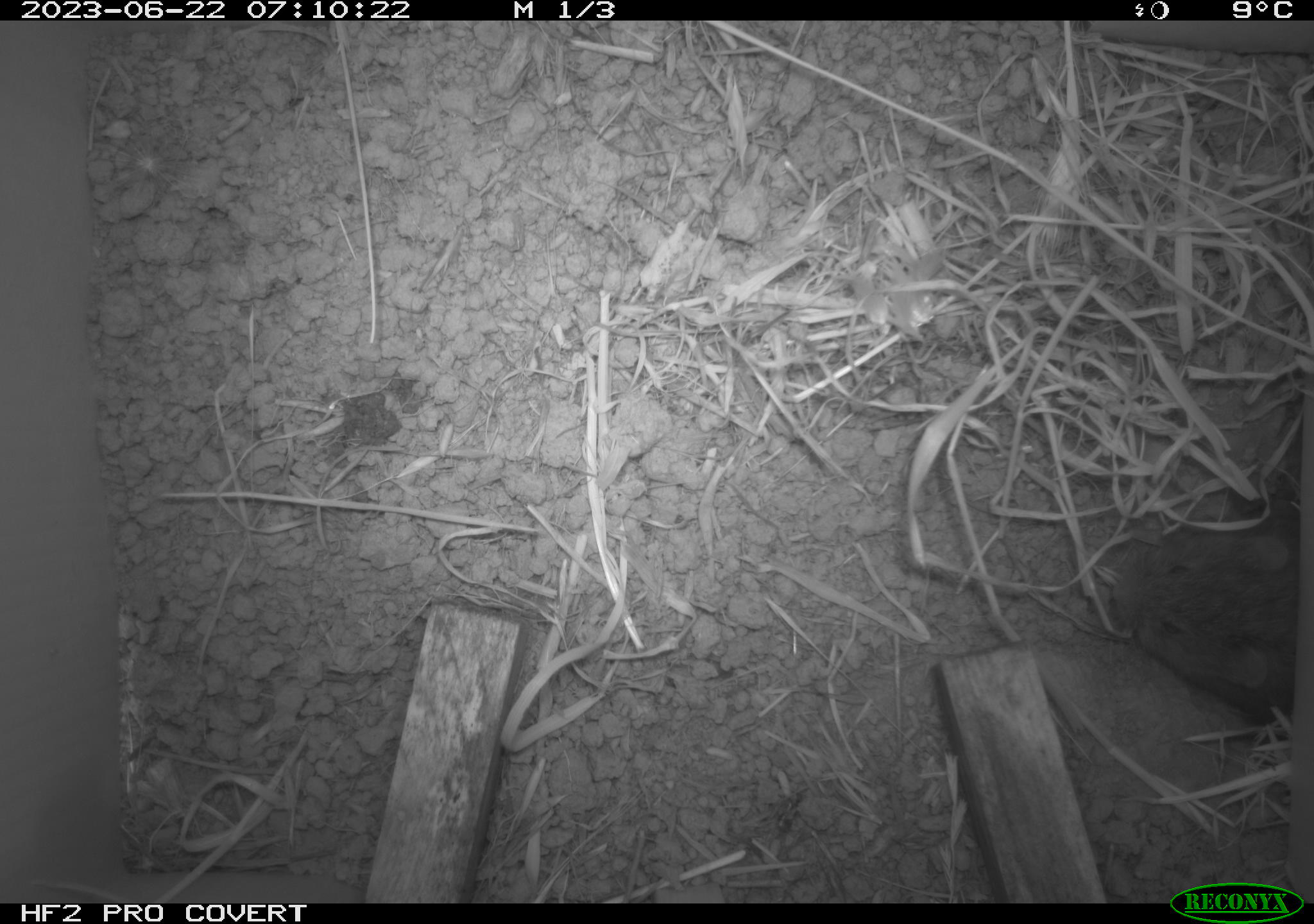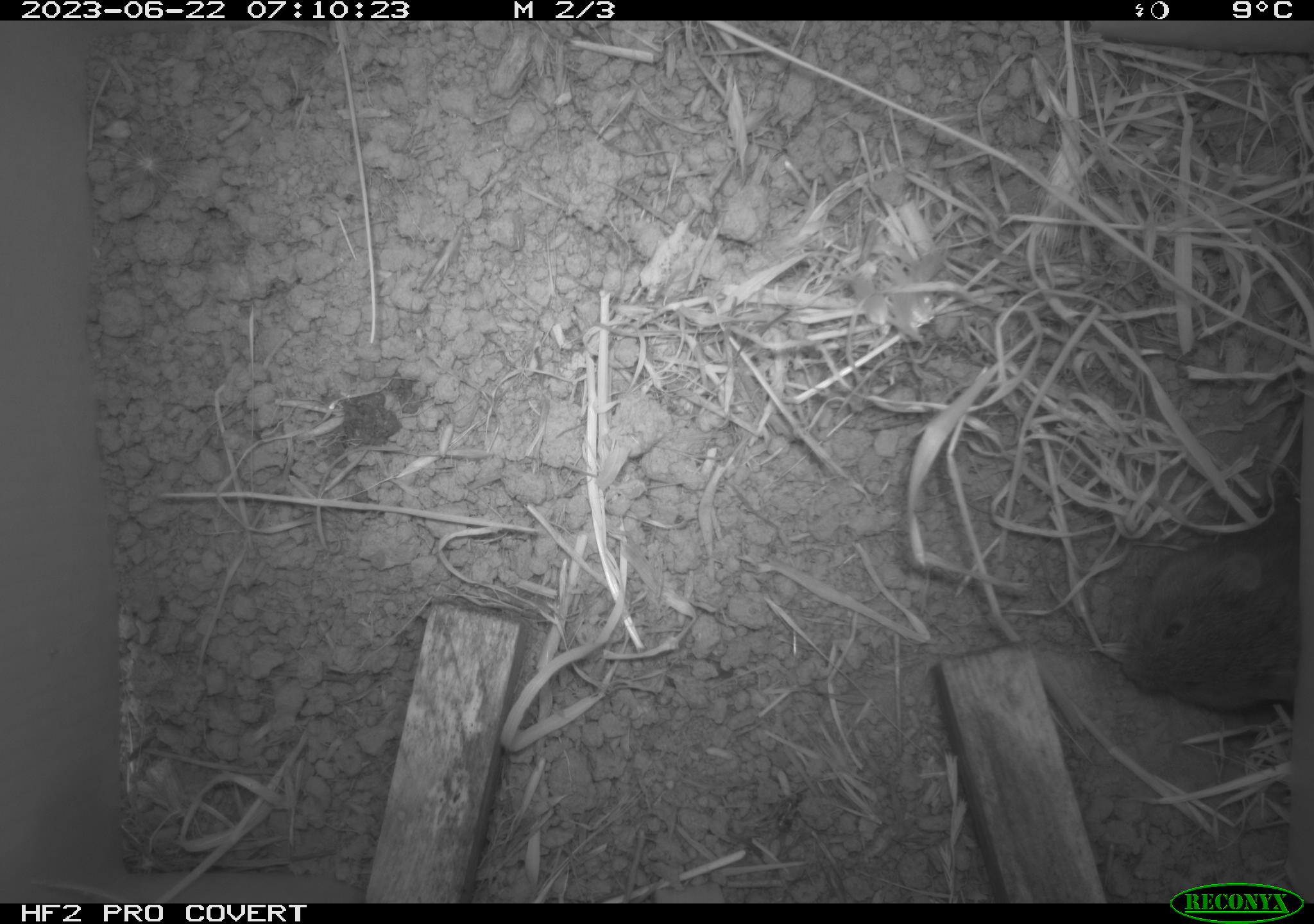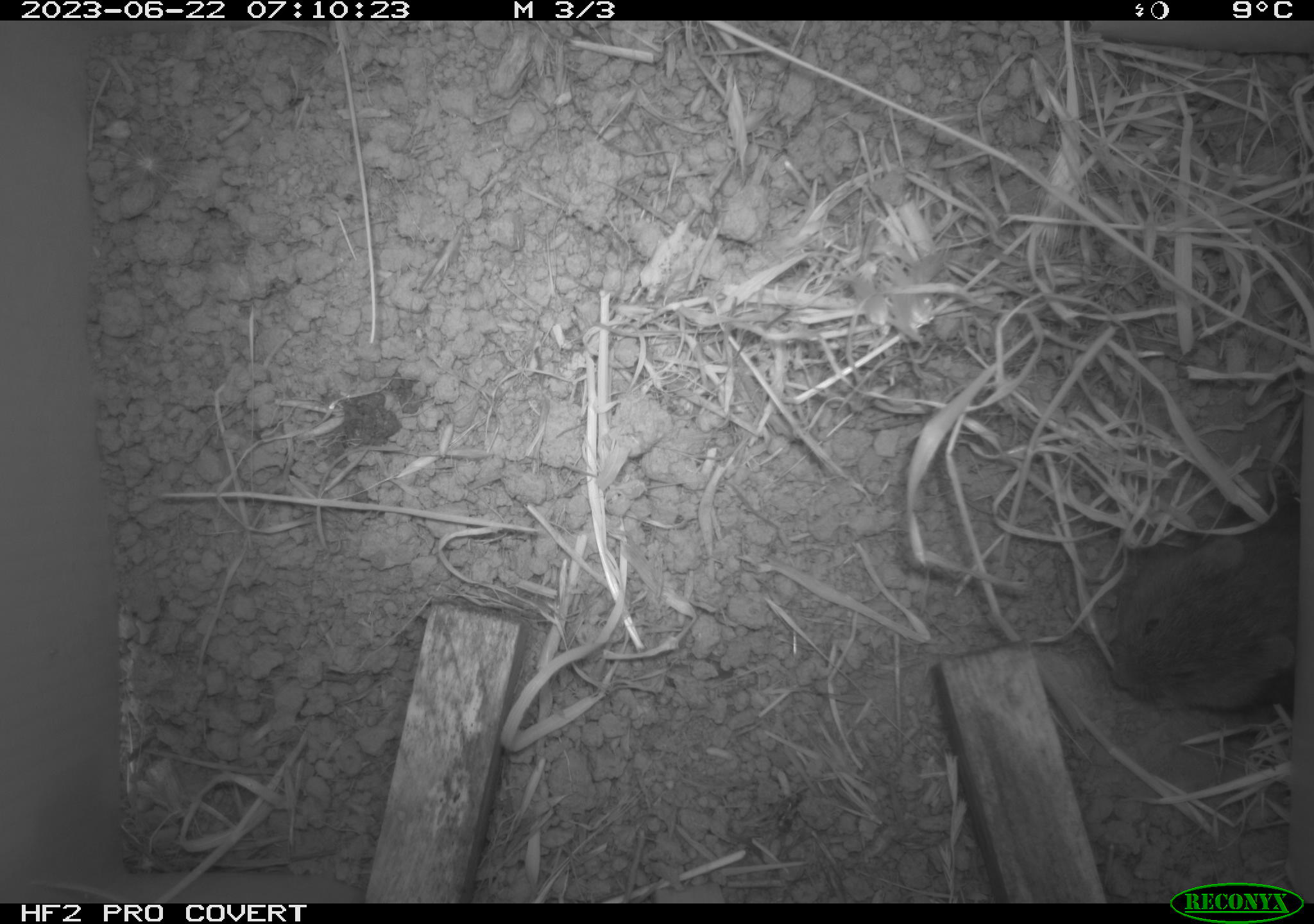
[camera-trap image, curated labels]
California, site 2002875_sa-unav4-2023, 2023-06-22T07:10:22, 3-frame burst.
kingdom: Animalia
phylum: Chordata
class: Mammalia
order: Rodentia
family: Cricetidae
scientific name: Arvicolinae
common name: voles, lemmings, and muskrats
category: arvicolinae subfamily